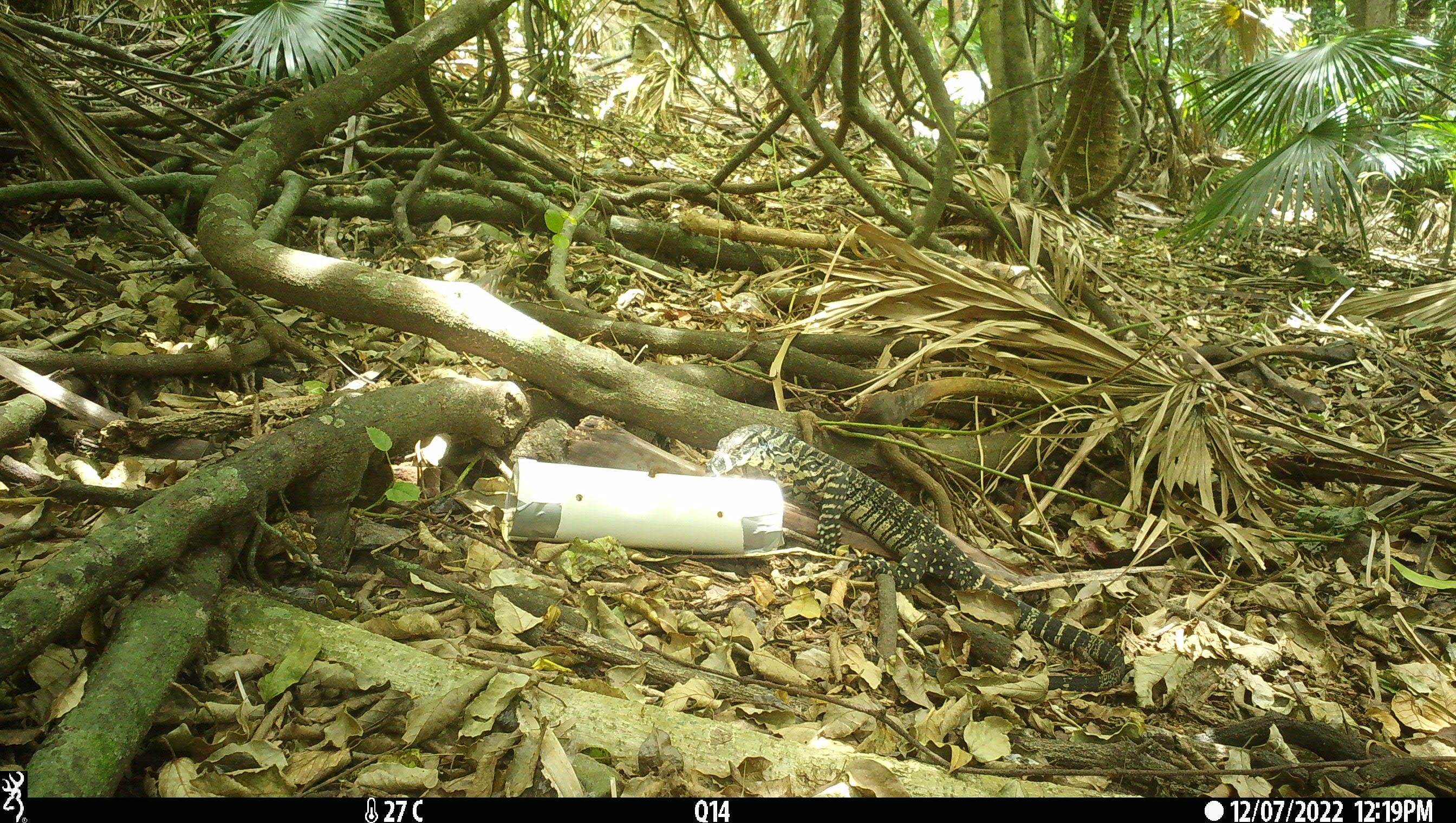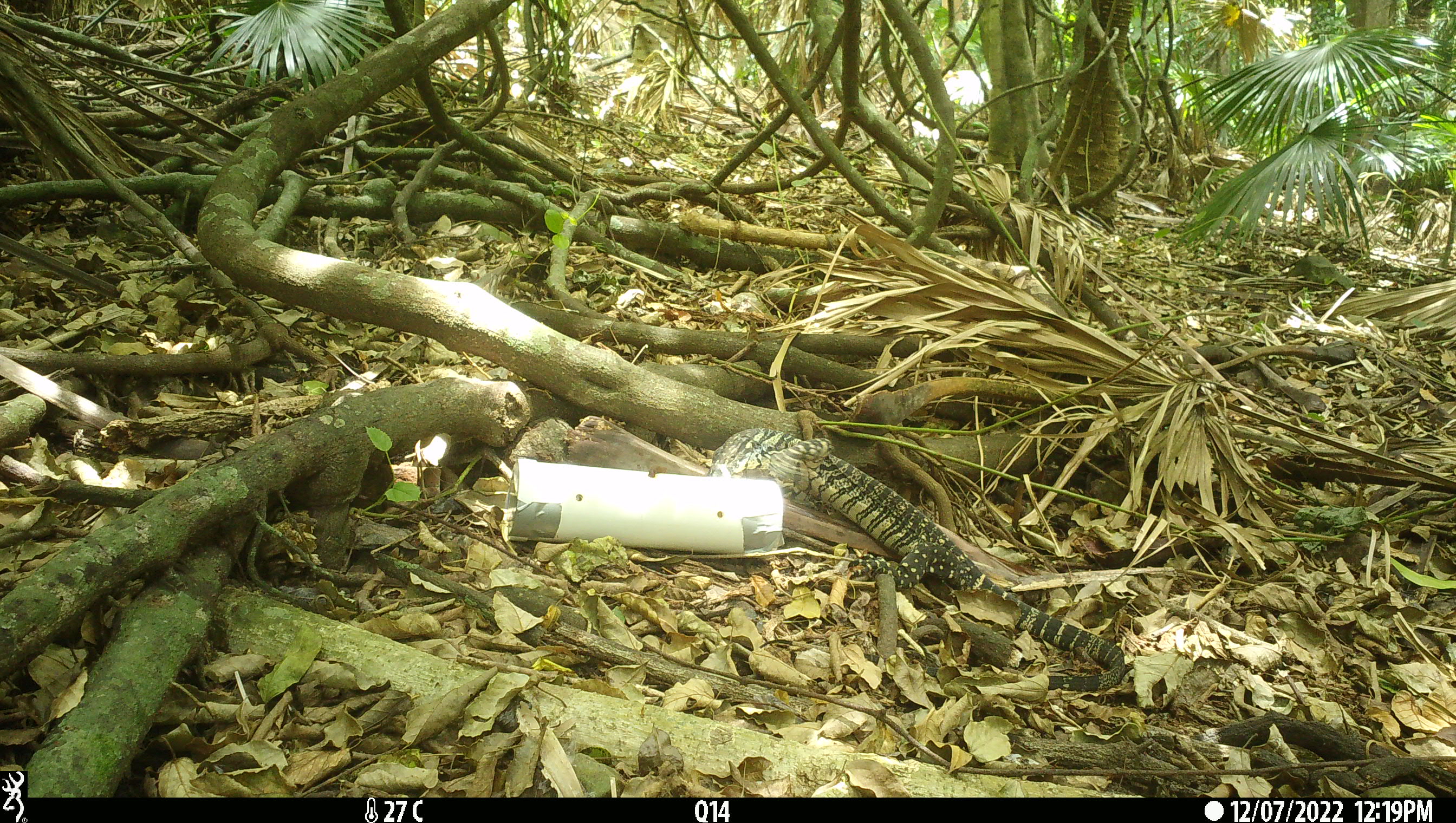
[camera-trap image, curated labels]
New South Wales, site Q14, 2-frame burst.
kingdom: Animalia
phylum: Chordata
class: Reptilia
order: Squamata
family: Varanidae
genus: Varanus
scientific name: Varanus varius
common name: lace monitor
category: goanna